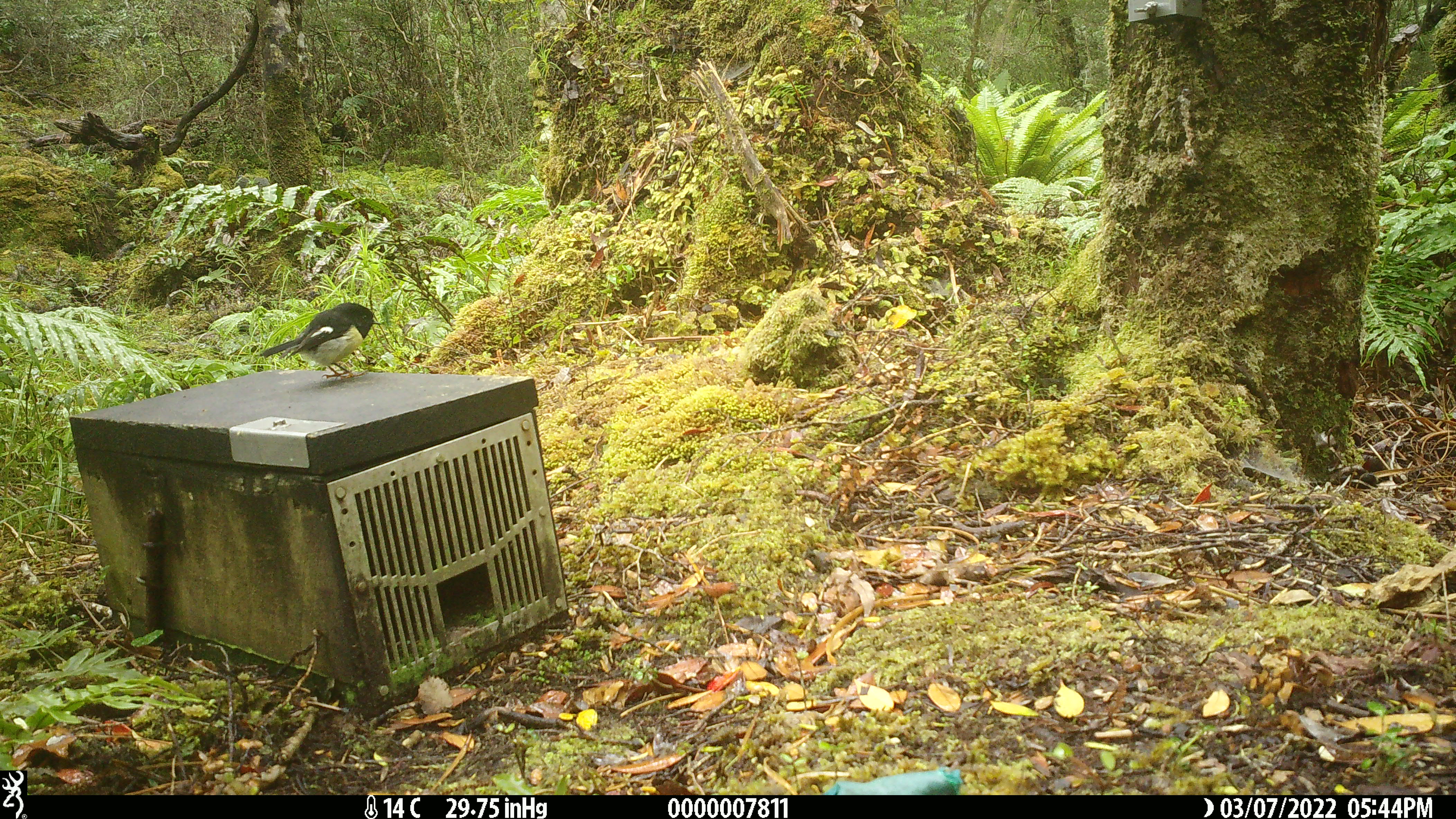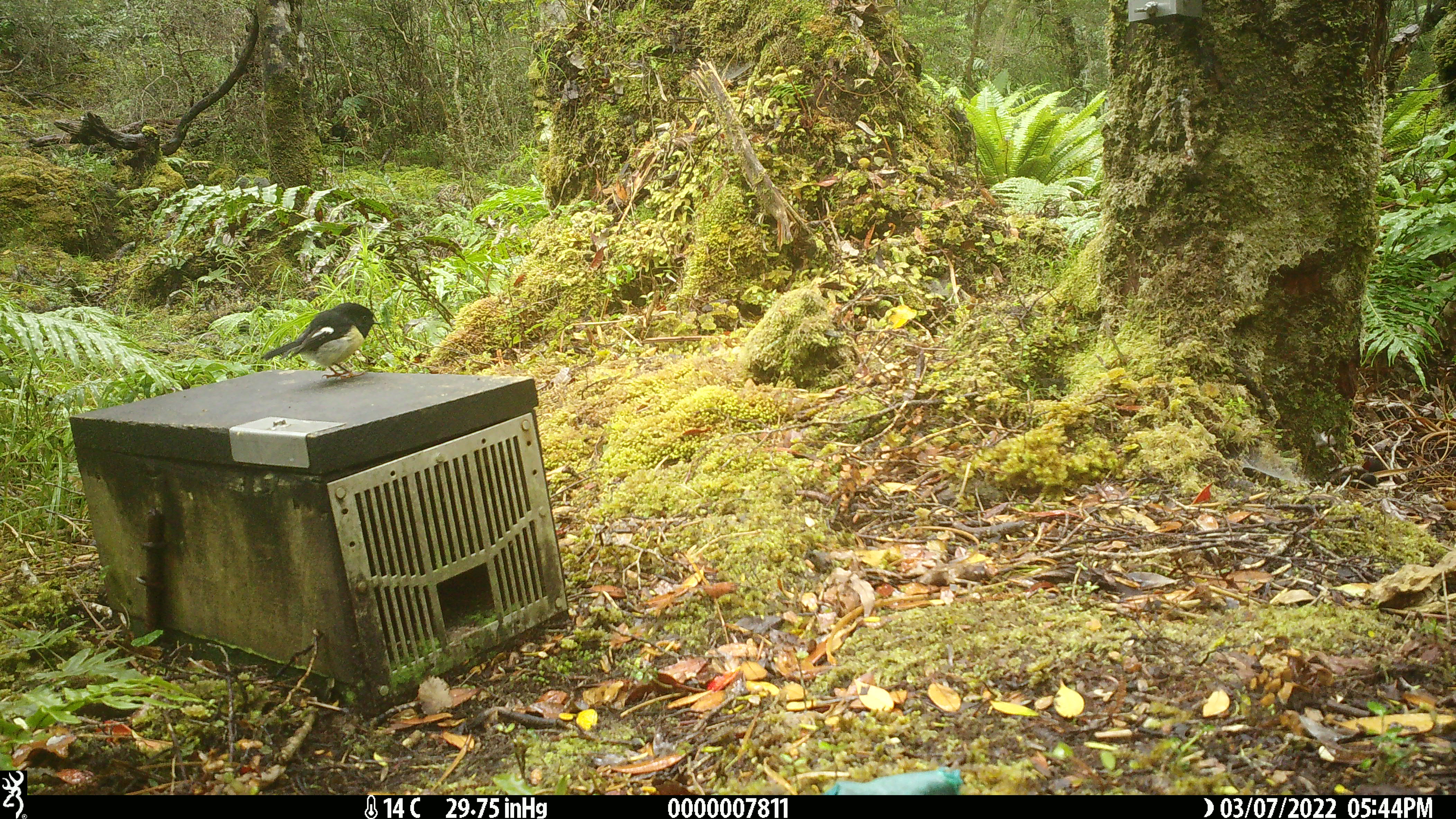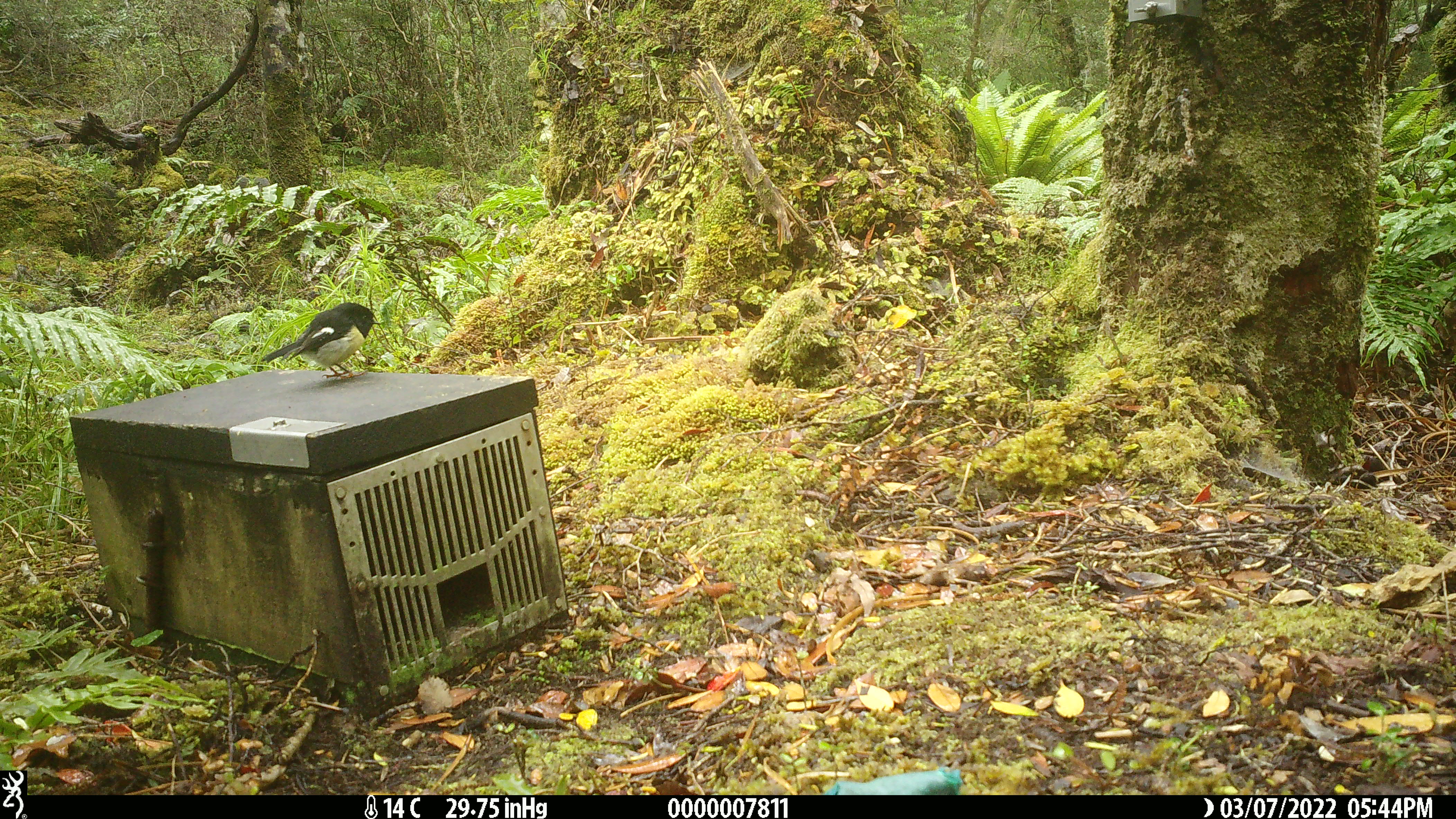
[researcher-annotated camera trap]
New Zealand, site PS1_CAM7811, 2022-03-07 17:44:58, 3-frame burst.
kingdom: Animalia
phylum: Chordata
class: Aves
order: Passeriformes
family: Petroicidae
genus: Petroica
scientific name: Petroica macrocephala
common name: tomtit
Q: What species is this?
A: Tomtit (Petroica macrocephala).